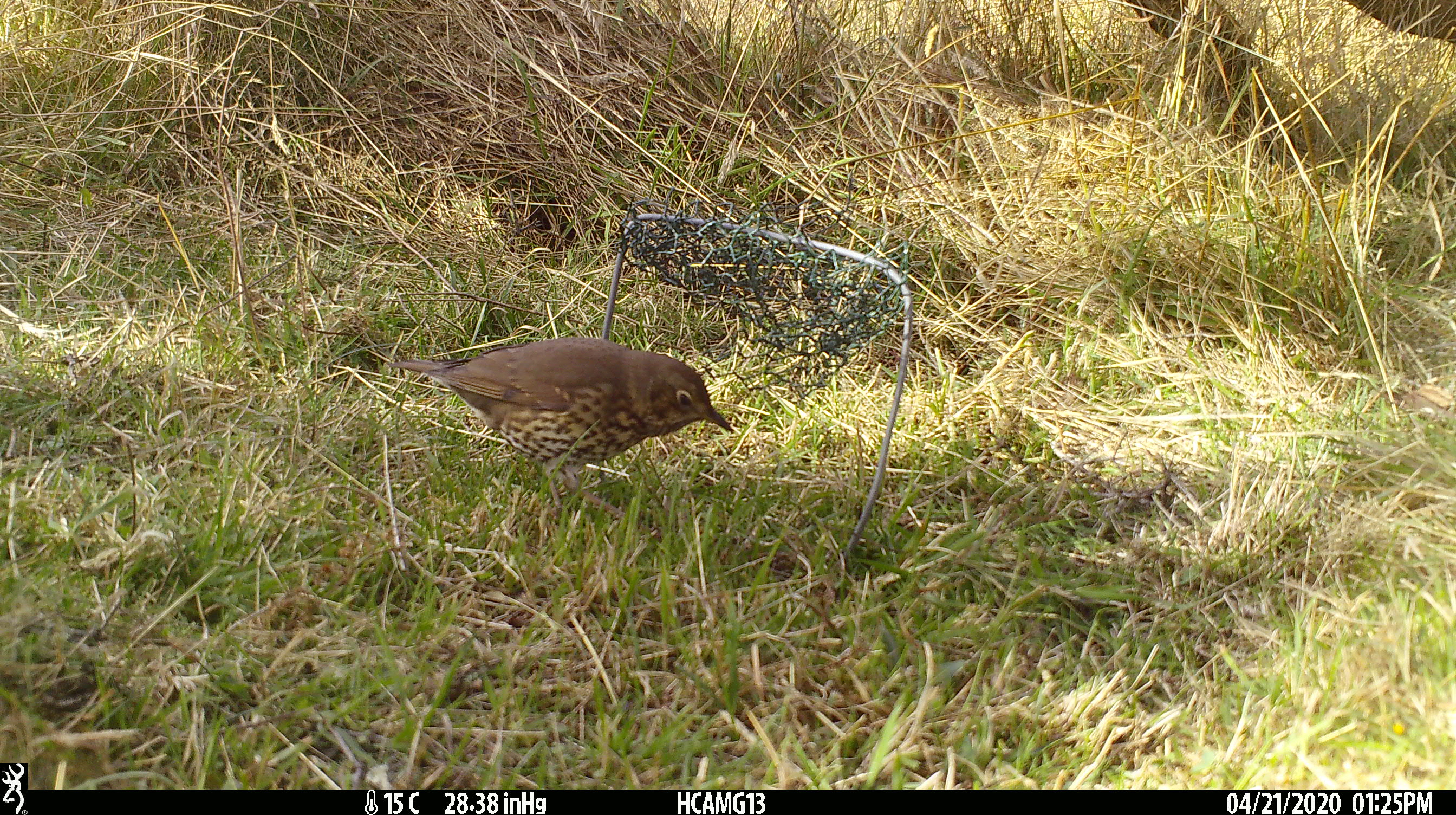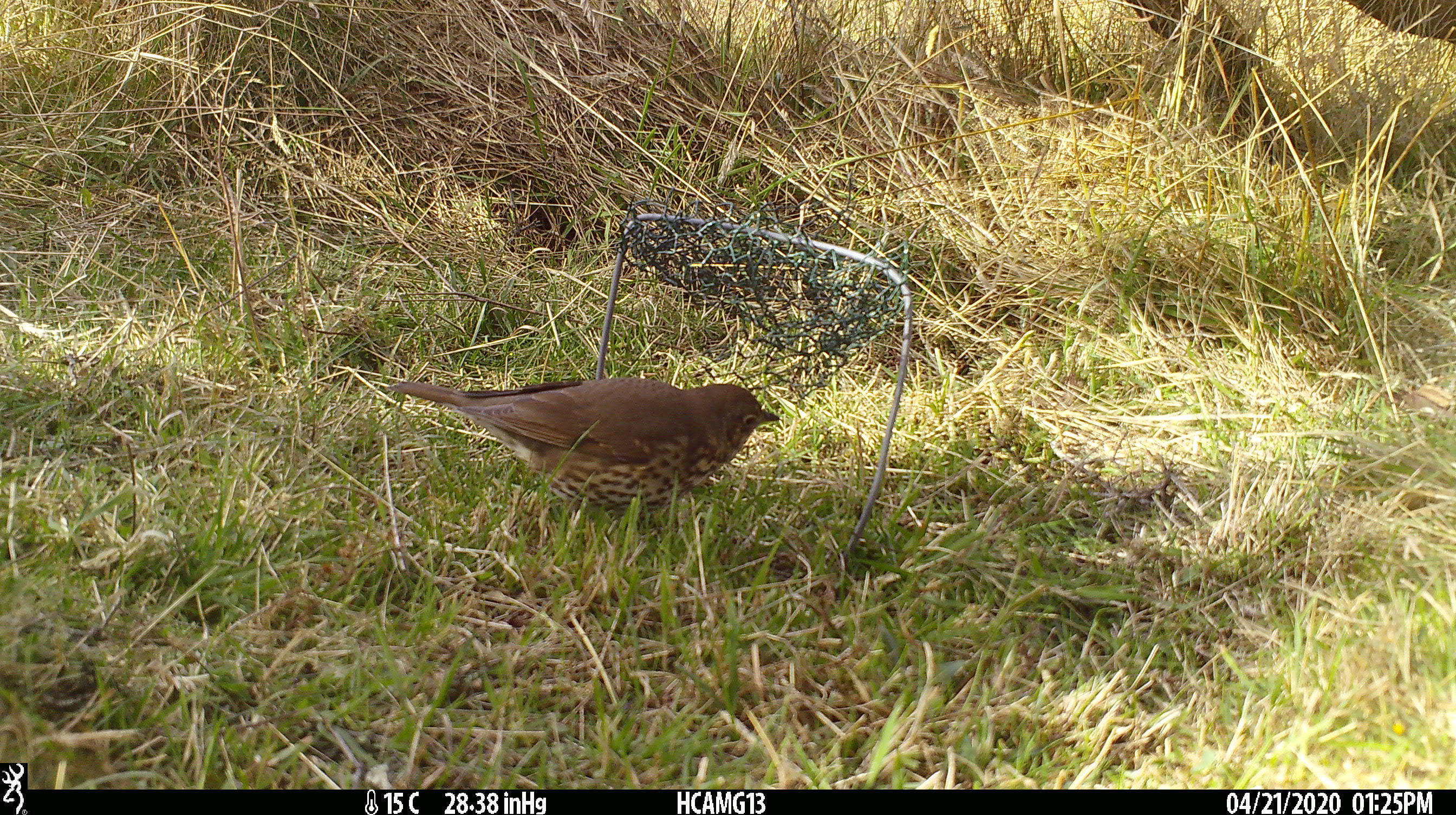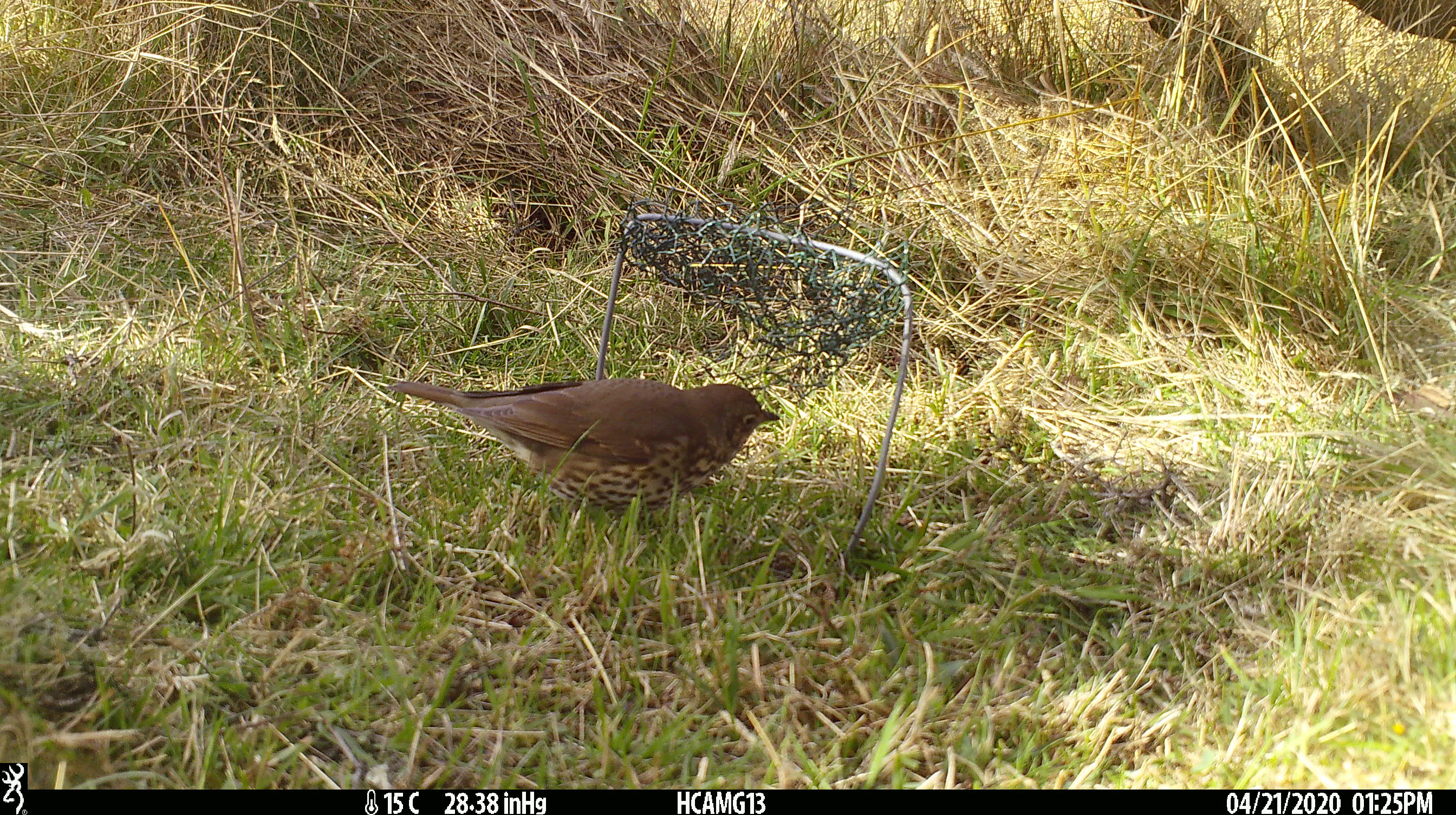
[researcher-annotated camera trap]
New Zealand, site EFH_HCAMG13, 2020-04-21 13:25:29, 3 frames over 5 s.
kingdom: Animalia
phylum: Chordata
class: Aves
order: Passeriformes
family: Turdidae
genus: Turdus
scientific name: Turdus philomelos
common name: song thrush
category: thrush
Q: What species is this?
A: Thrush (song thrush) (Turdus philomelos).